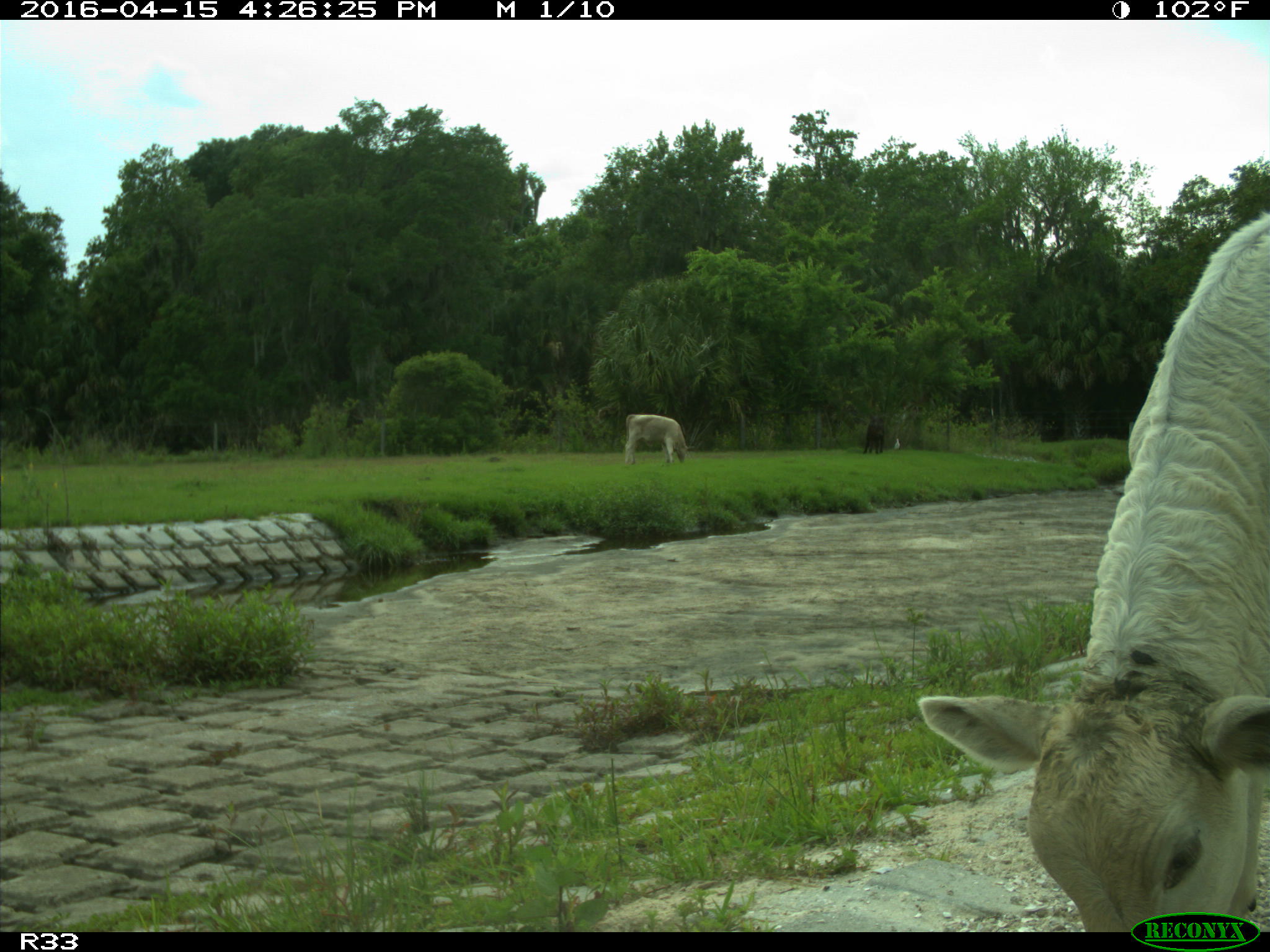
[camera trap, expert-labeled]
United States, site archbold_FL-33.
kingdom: Animalia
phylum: Chordata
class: Mammalia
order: Artiodactyla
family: Bovidae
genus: Bos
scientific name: Bos taurus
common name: domestic cow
Bos taurus (domestic cow).